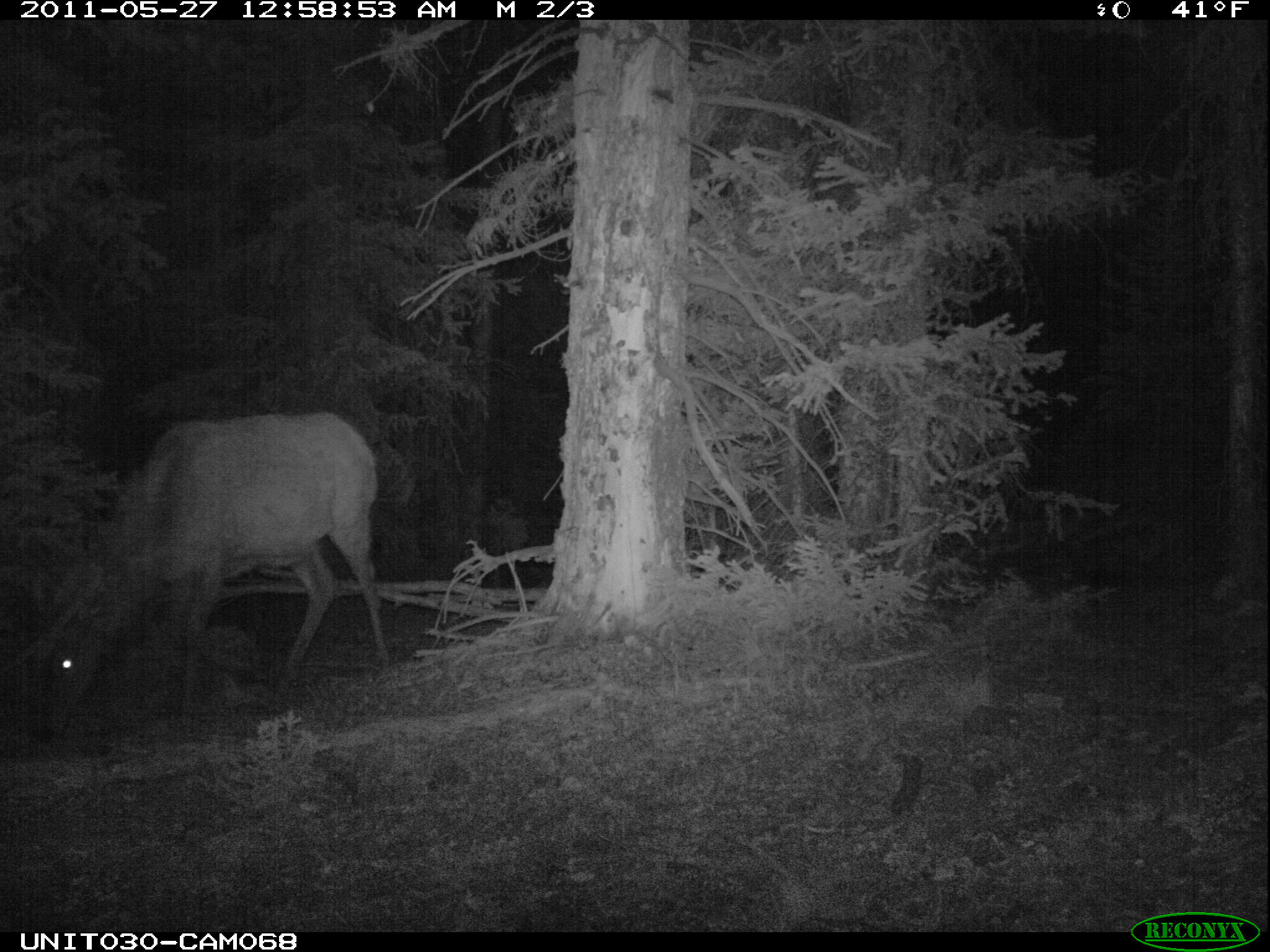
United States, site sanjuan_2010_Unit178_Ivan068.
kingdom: Animalia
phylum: Chordata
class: Mammalia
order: Artiodactyla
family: Cervidae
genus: Cervus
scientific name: Cervus elaphus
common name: red deer